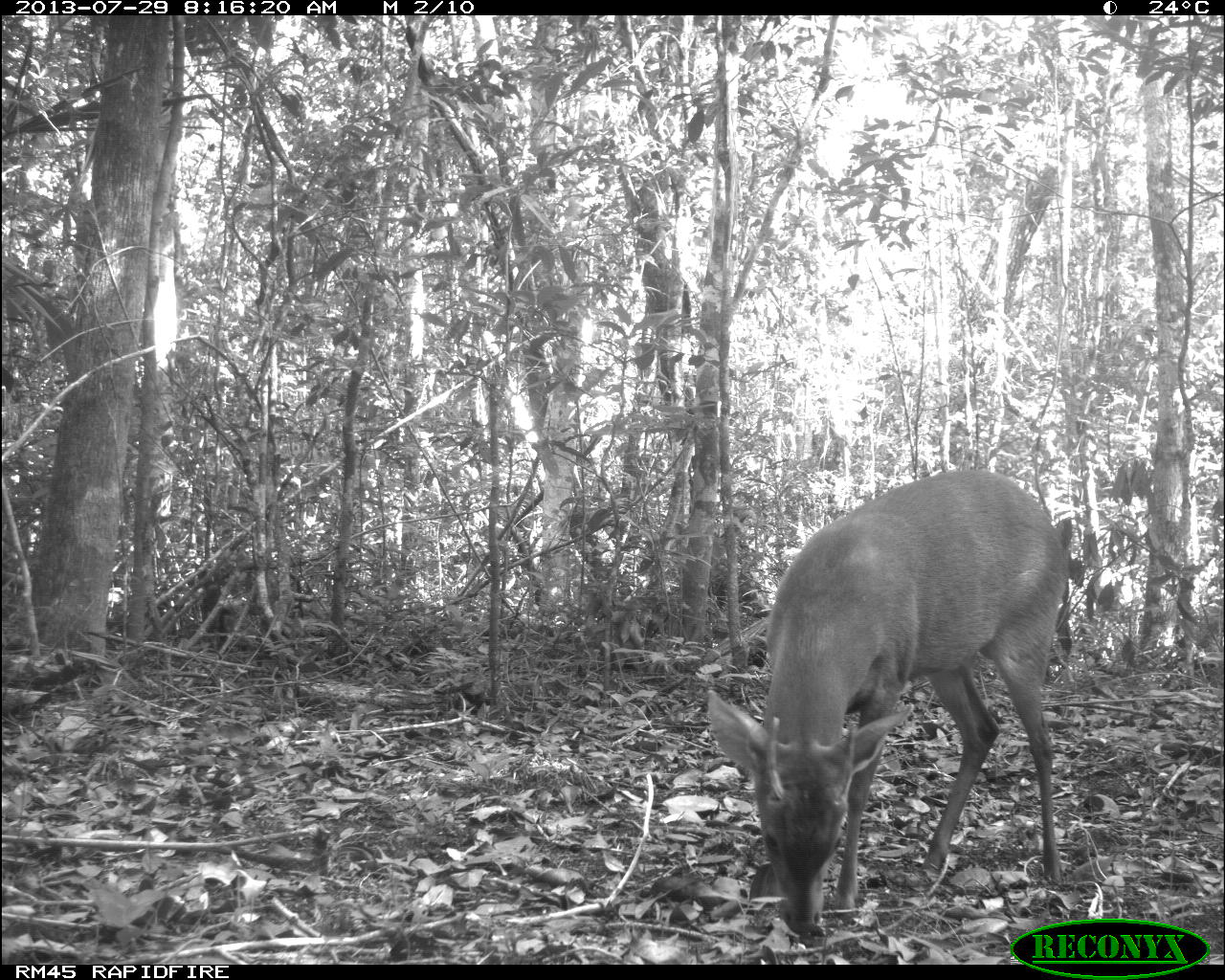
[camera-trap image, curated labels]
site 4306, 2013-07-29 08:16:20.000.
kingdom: Animalia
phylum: Chordata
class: Mammalia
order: Artiodactyla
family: Cervidae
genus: Mazama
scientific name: Mazama temama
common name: central american red brocket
Mazama temama (central american red brocket), count 1, sex male.